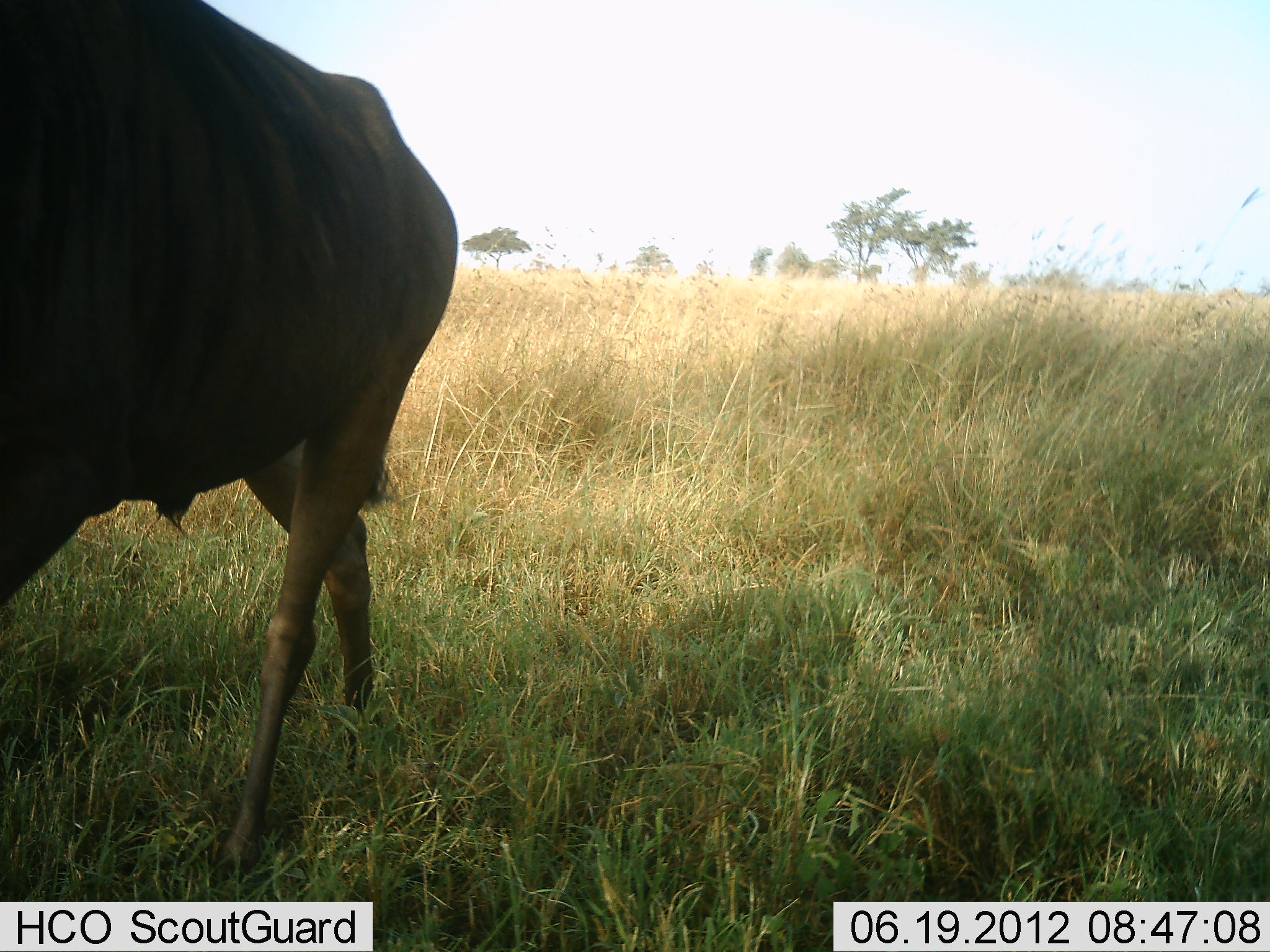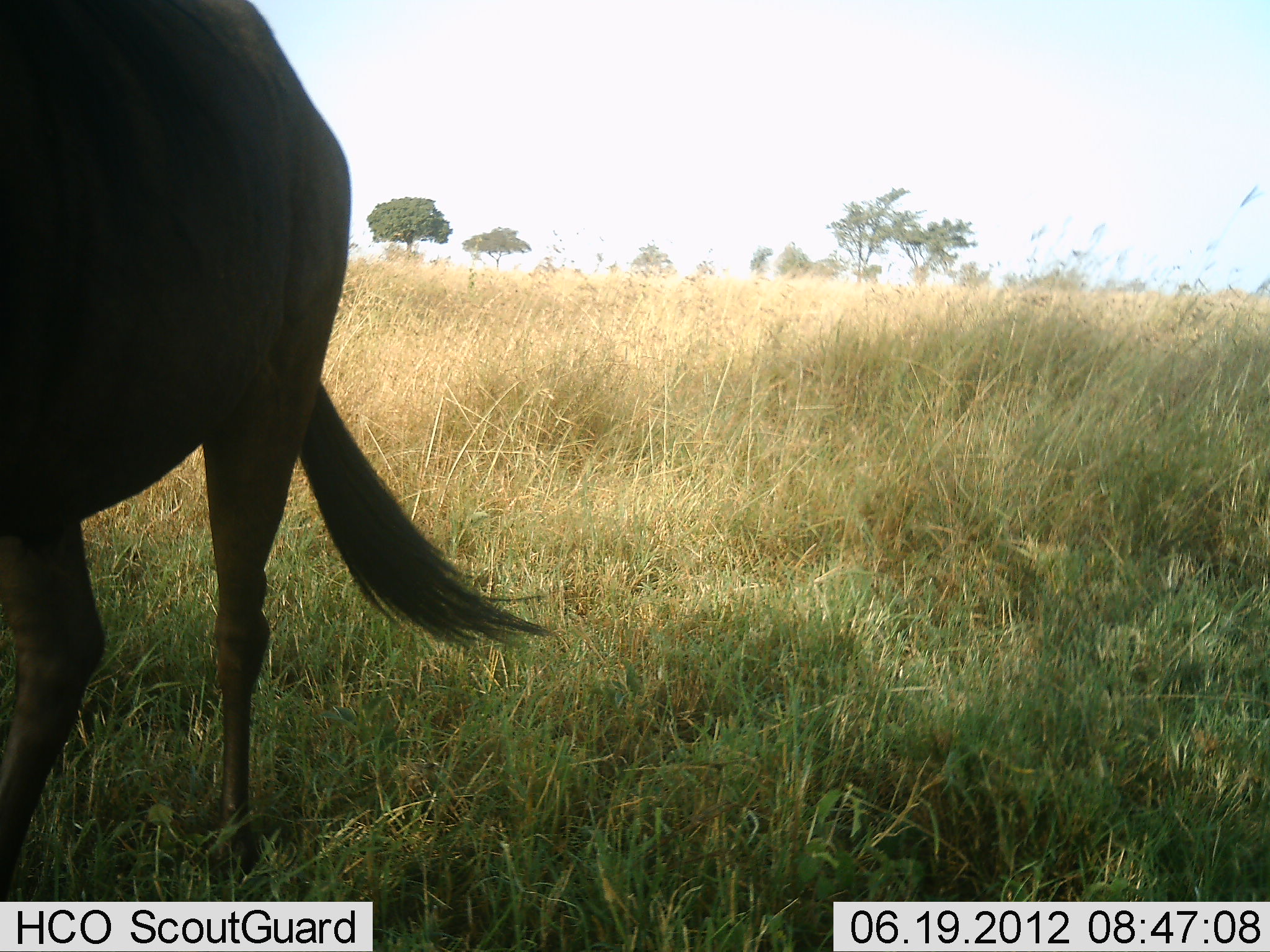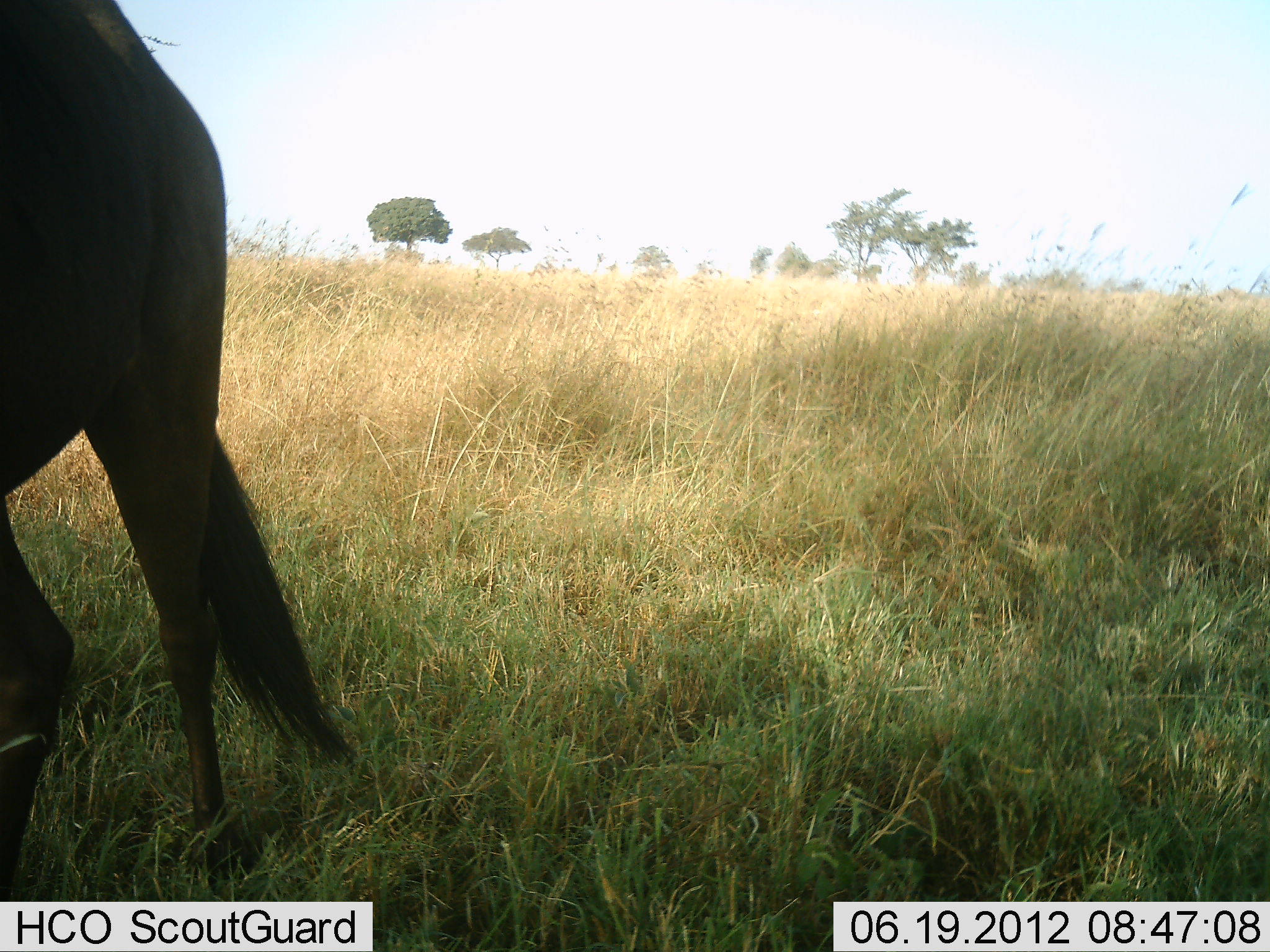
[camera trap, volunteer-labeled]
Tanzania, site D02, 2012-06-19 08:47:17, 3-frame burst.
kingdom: Animalia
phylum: Chordata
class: Mammalia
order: Artiodactyla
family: Bovidae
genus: Connochaetes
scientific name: Connochaetes taurinus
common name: blue wildebeest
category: wildebeest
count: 1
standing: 10%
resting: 0%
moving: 90%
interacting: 0%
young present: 0%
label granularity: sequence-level